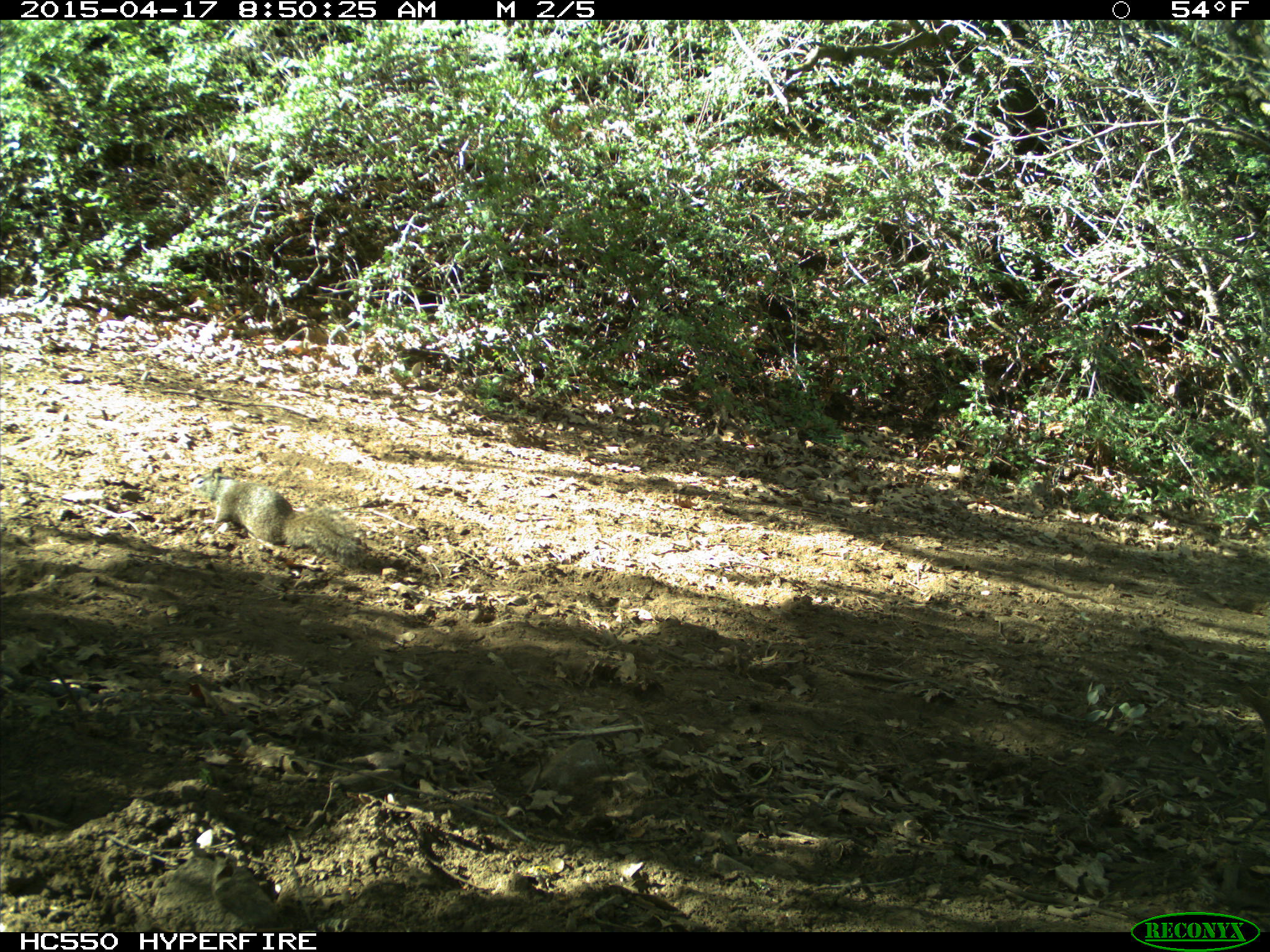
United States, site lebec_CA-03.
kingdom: Animalia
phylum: Chordata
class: Mammalia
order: Rodentia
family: Sciuridae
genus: Otospermophilus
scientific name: Otospermophilus beecheyi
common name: california ground squirrel